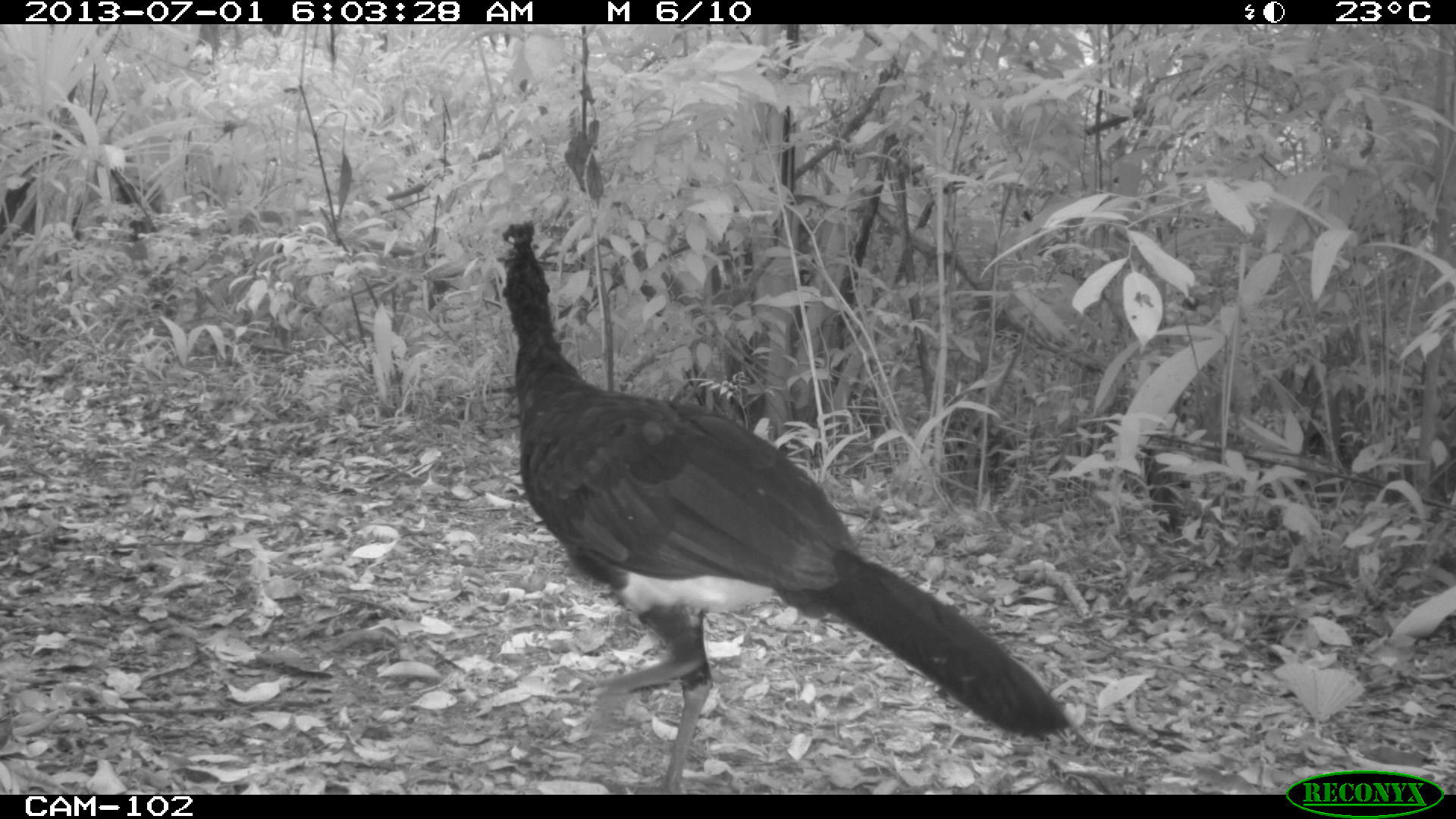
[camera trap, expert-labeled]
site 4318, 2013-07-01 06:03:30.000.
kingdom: Animalia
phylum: Chordata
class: Aves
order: Galliformes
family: Cracidae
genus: Crax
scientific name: Crax rubra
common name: great curassow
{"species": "Crax rubra (great curassow)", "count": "1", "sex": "male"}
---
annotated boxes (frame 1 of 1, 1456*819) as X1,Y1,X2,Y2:
crax rubra: 487,218,1072,794